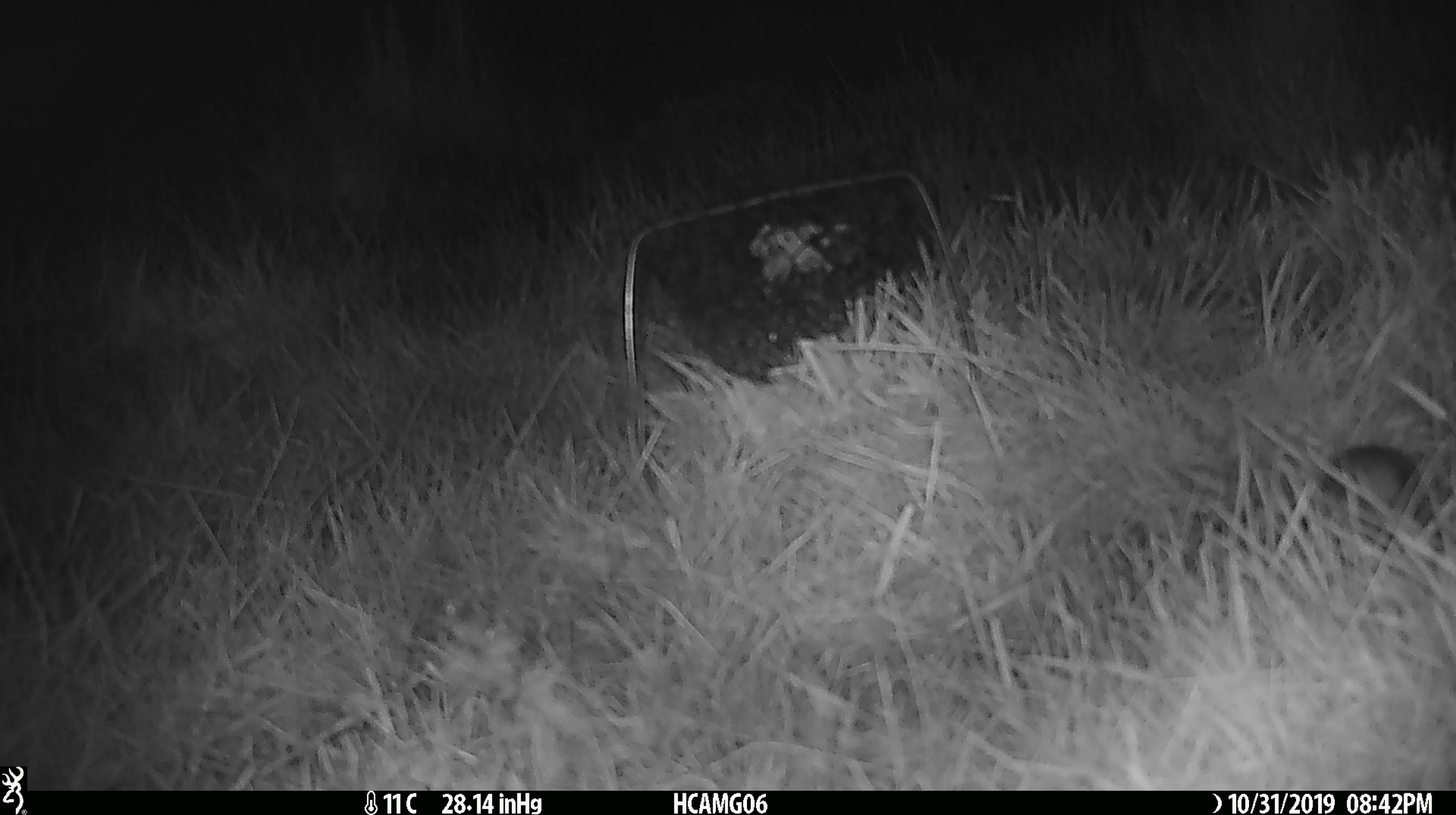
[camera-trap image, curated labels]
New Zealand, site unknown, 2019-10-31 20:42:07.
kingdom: Animalia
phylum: Chordata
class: Mammalia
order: Rodentia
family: Muridae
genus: Mus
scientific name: Mus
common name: mouse